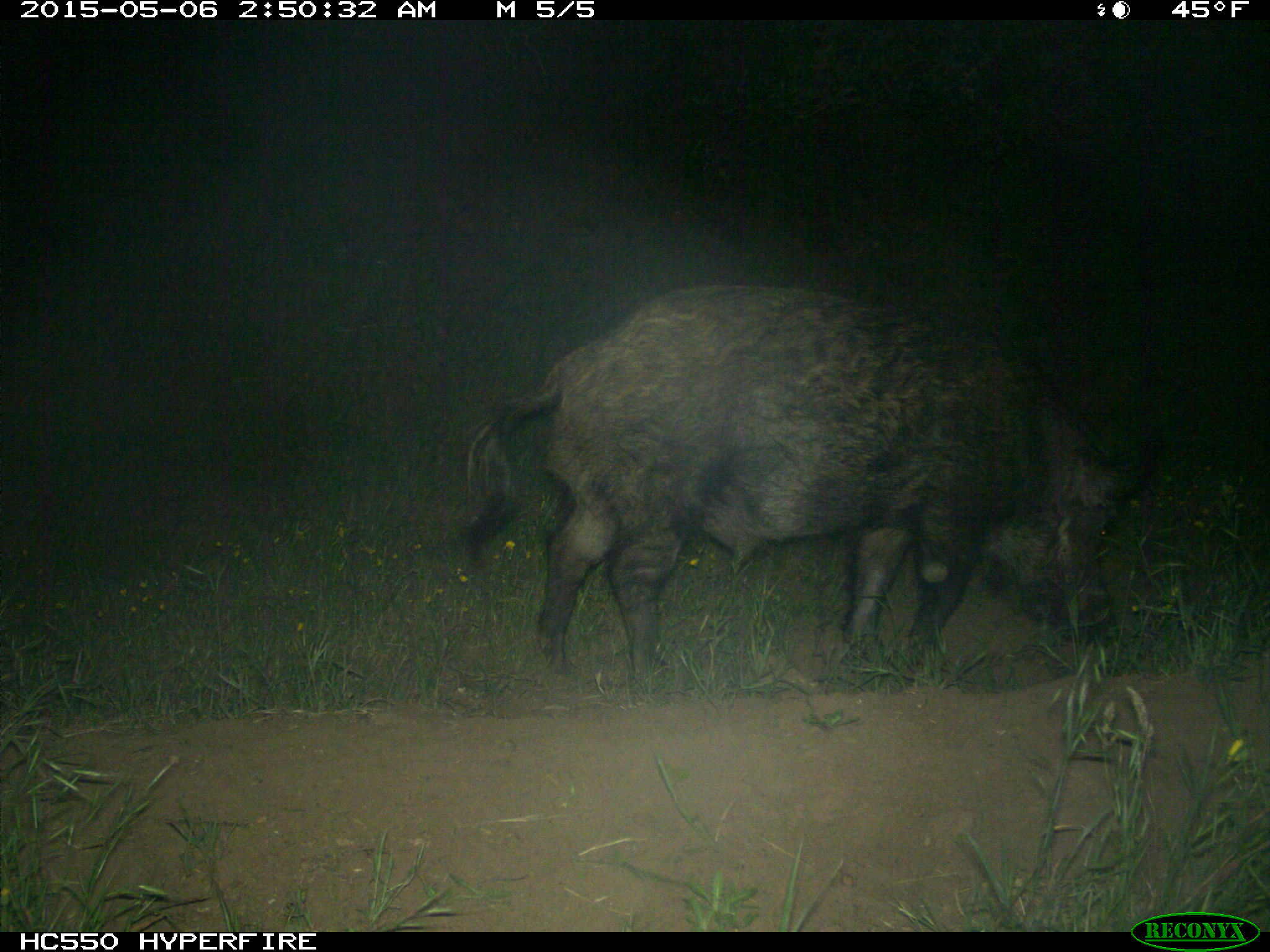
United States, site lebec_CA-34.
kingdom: Animalia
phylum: Chordata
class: Mammalia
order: Artiodactyla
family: Suidae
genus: Sus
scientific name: Sus scrofa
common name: wild boar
Sus scrofa (wild boar).